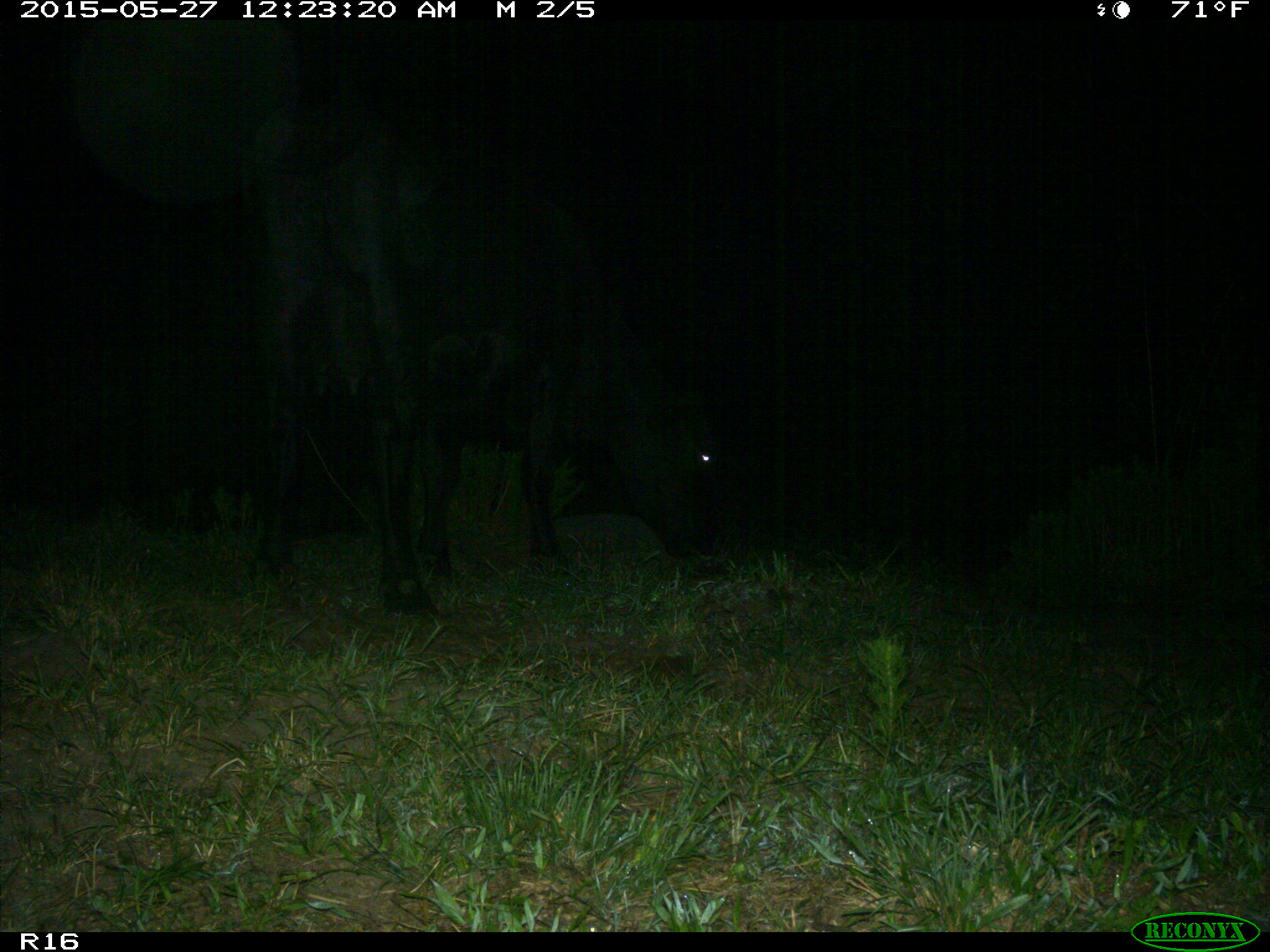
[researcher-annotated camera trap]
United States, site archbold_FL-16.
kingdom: Animalia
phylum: Chordata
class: Mammalia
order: Artiodactyla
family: Bovidae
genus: Bos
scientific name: Bos taurus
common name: domestic cow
Bos taurus (domestic cow).